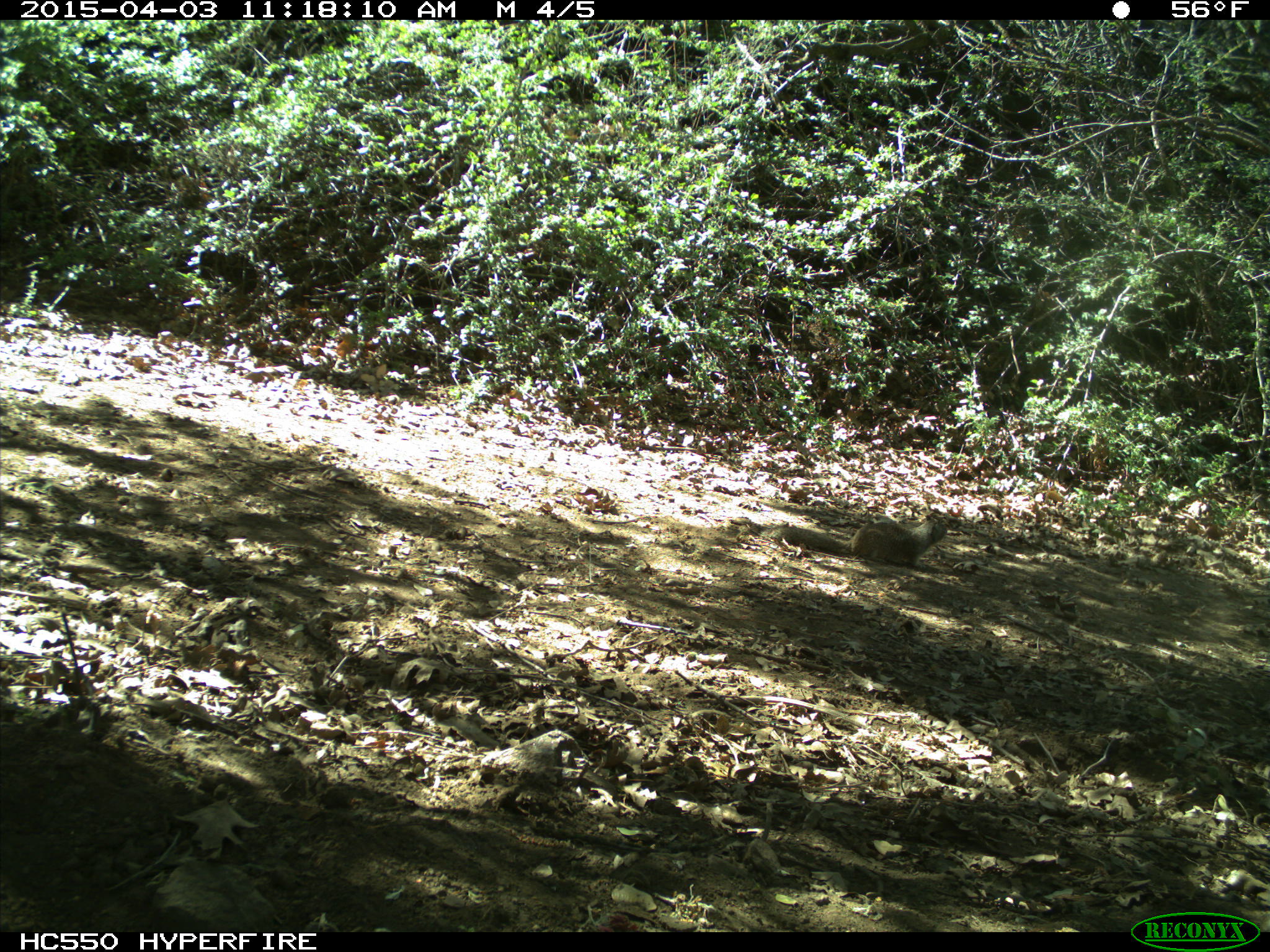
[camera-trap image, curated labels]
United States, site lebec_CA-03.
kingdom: Animalia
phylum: Chordata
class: Mammalia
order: Rodentia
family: Sciuridae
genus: Otospermophilus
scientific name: Otospermophilus beecheyi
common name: california ground squirrel